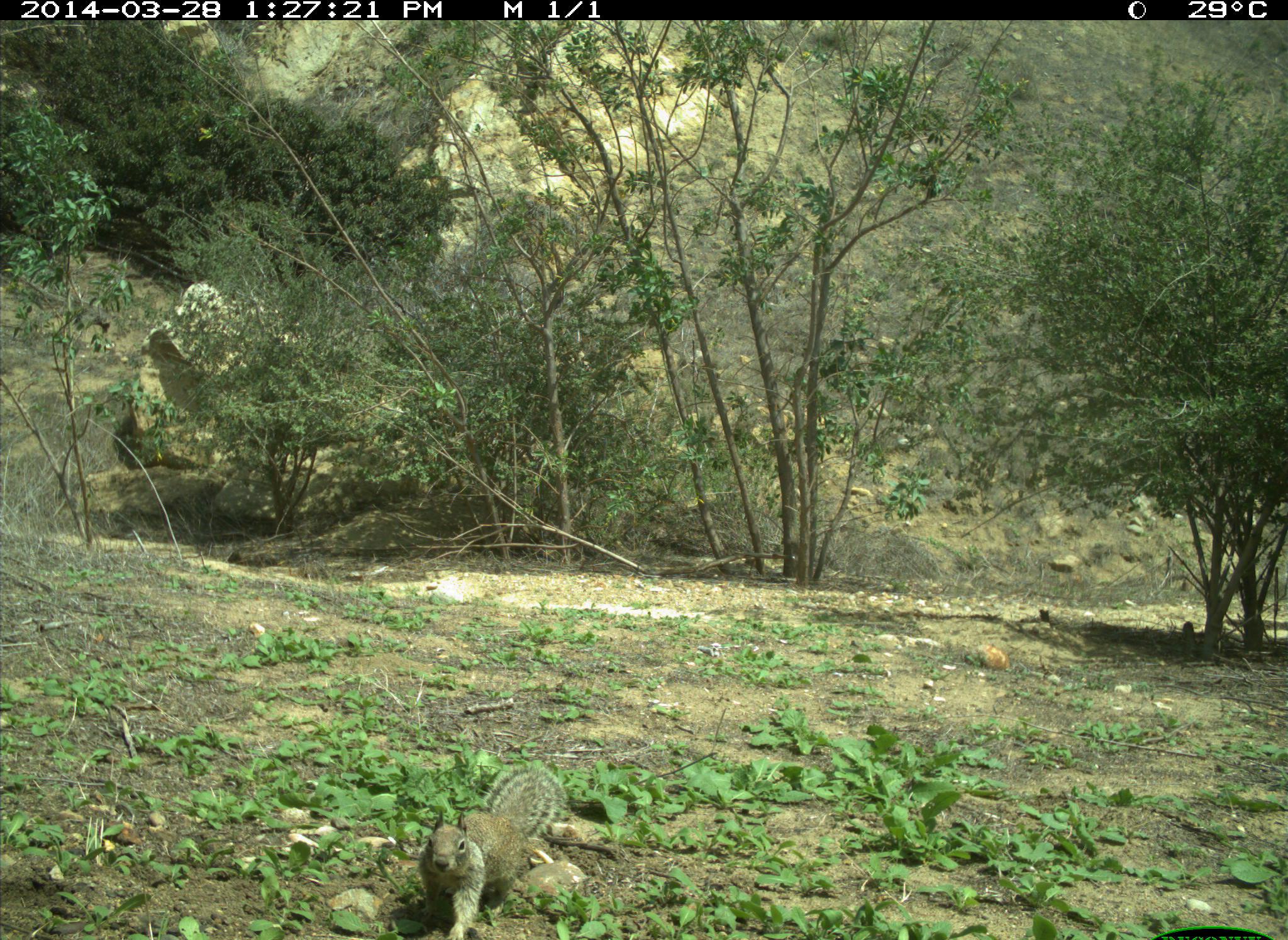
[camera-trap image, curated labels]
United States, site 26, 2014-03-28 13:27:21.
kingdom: Animalia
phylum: Chordata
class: Mammalia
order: Rodentia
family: Sciuridae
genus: Sciurus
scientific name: Sciurus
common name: squirrel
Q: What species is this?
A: Squirrel (Sciurus).